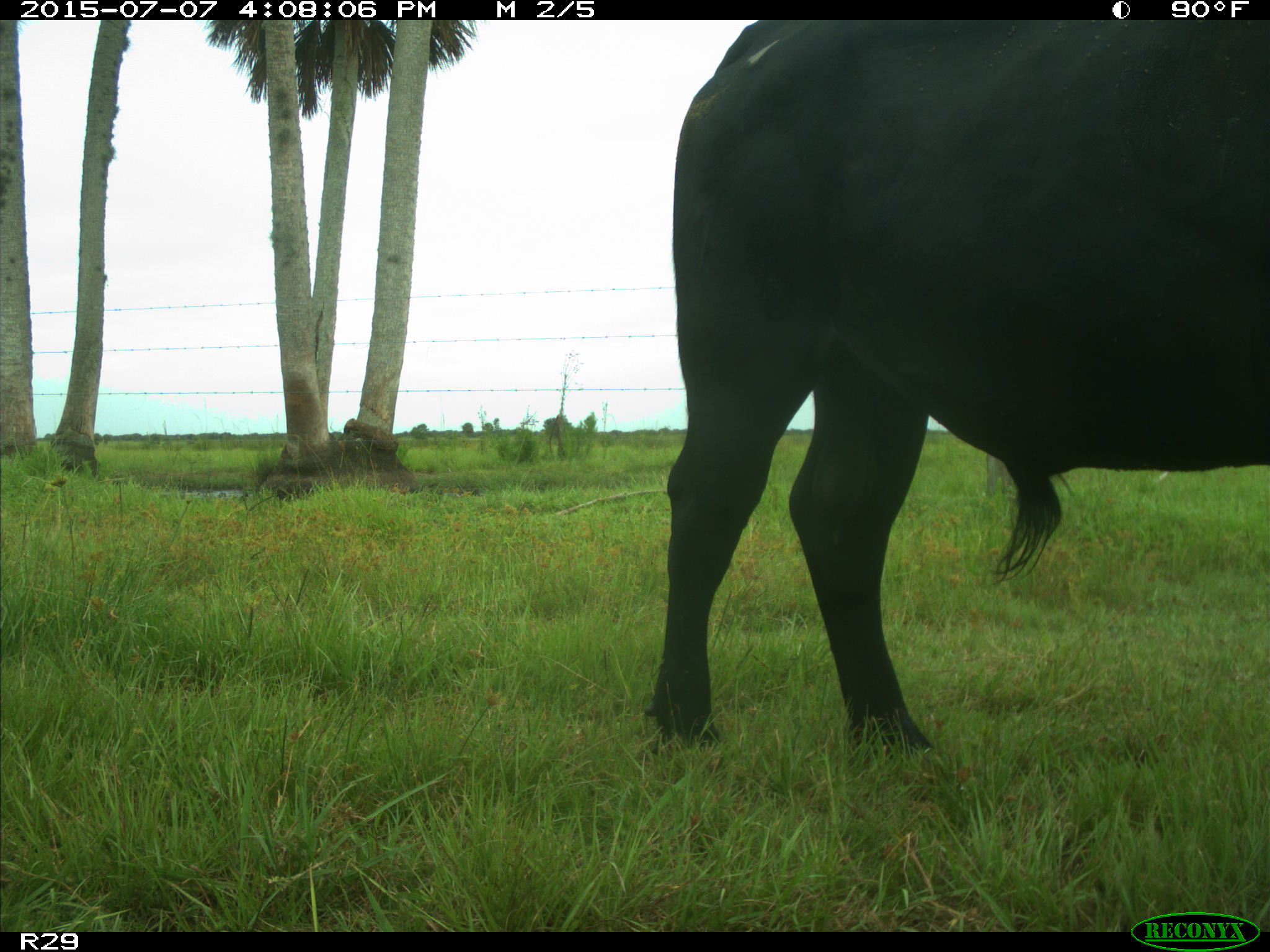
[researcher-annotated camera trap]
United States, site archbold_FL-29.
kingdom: Animalia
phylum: Chordata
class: Mammalia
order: Artiodactyla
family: Bovidae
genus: Bos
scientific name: Bos taurus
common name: domestic cow